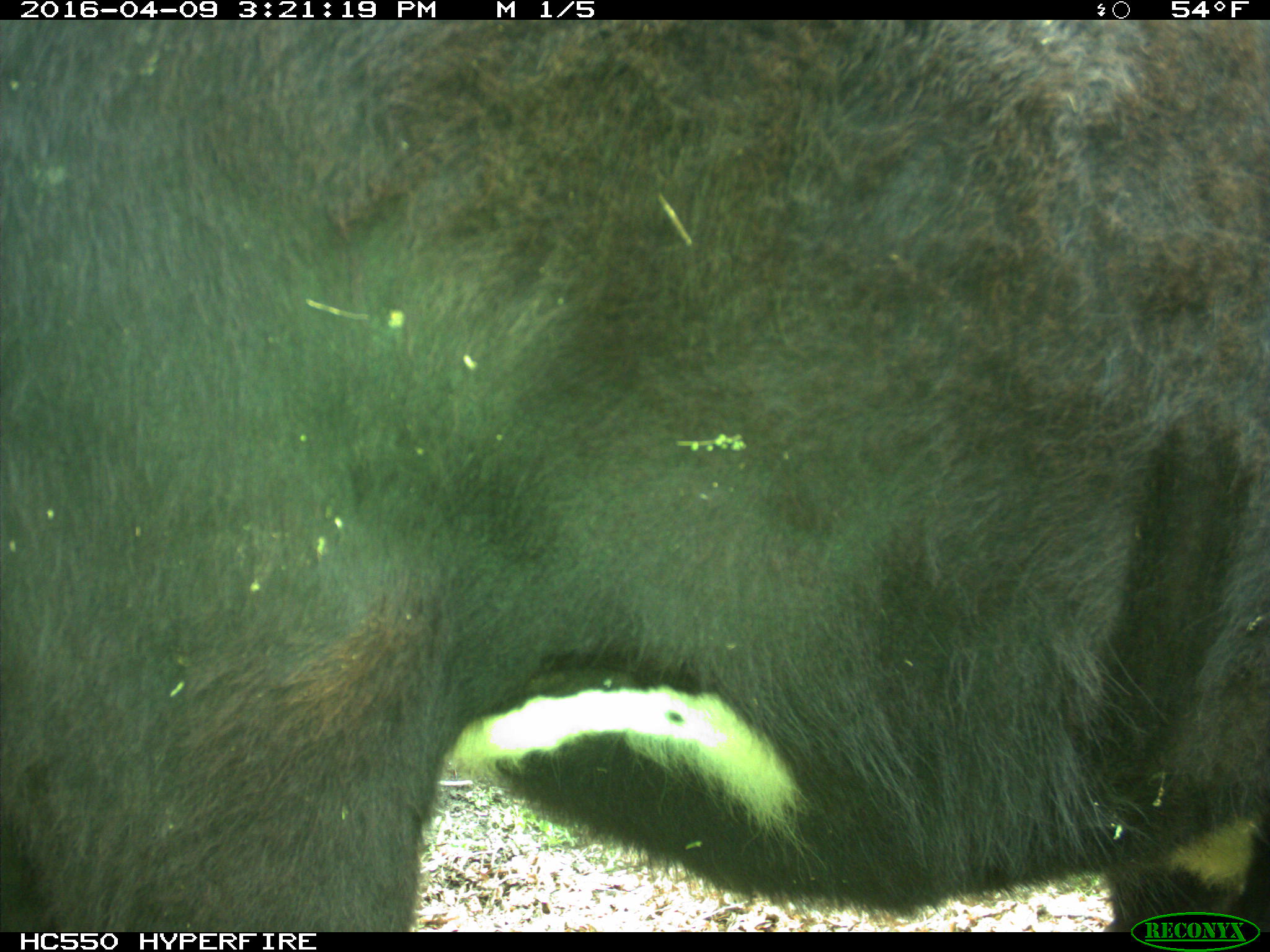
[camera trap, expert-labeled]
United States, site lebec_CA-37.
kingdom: Animalia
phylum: Chordata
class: Mammalia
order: Artiodactyla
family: Bovidae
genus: Bos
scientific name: Bos taurus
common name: domestic cow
Bos taurus (domestic cow).